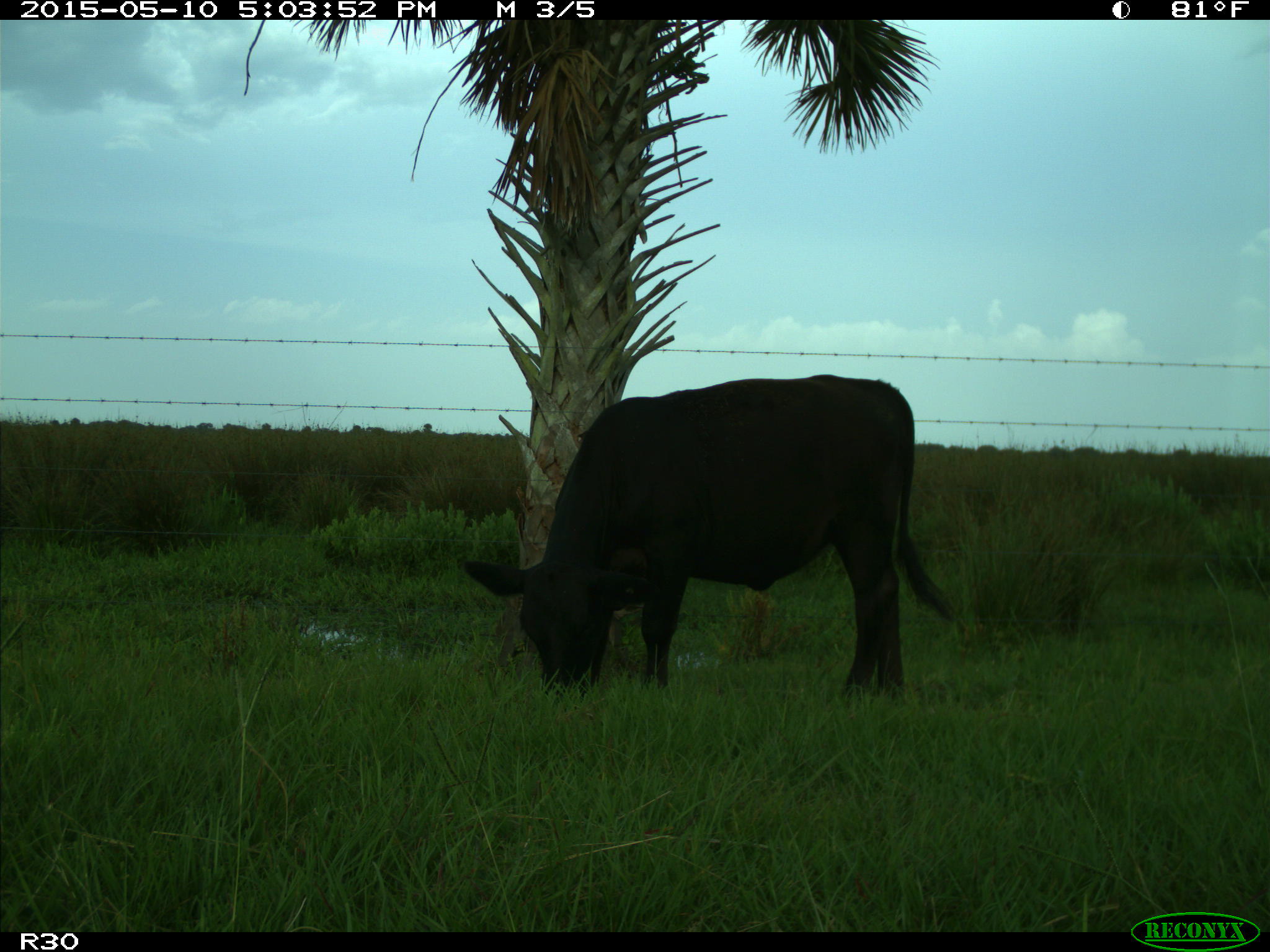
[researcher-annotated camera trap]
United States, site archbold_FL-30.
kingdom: Animalia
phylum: Chordata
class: Mammalia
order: Artiodactyla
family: Bovidae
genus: Bos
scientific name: Bos taurus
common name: domestic cow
Bos taurus (domestic cow).